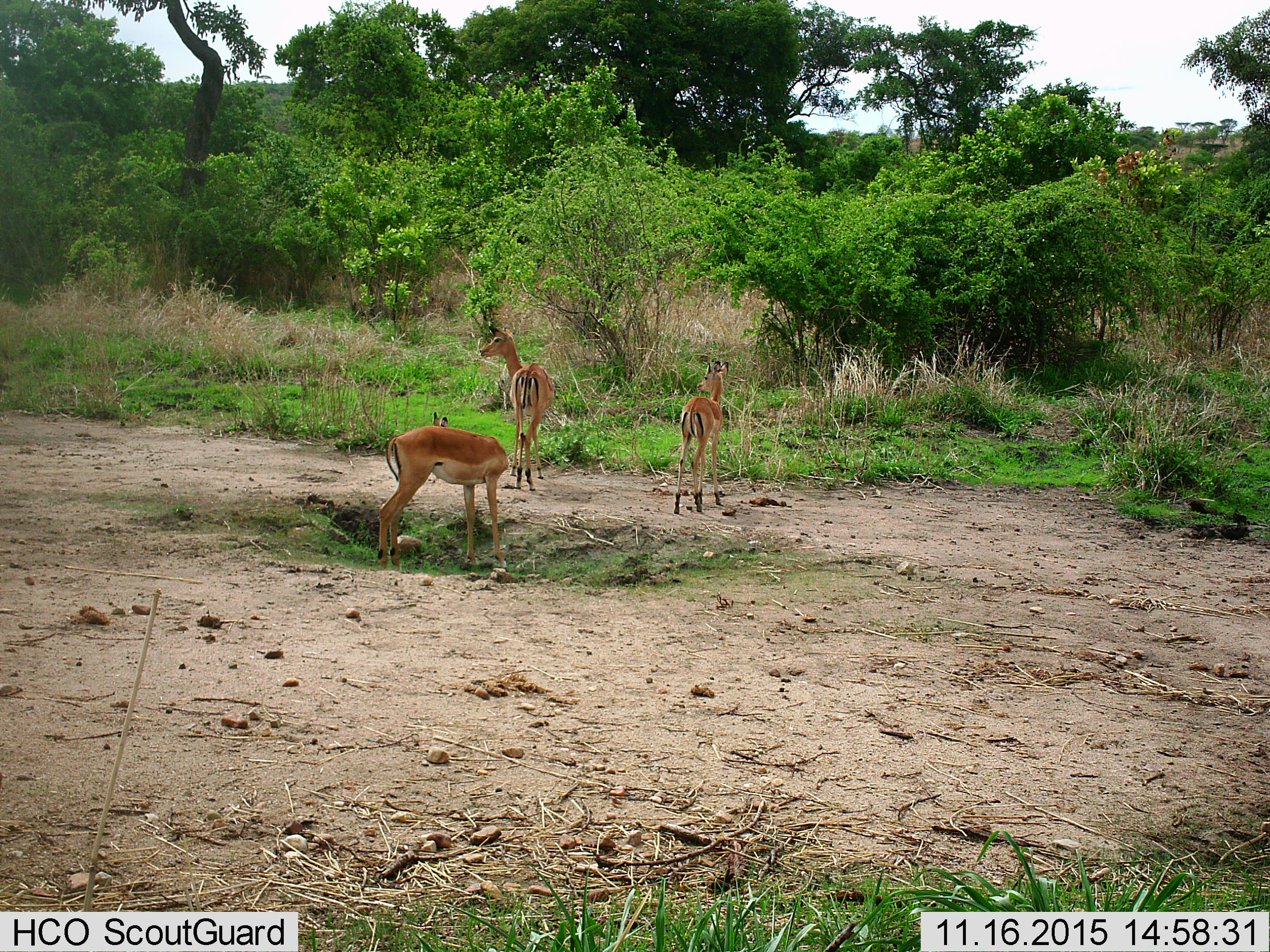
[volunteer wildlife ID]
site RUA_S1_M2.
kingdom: Animalia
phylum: Chordata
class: Mammalia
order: Artiodactyla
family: Bovidae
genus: Aepyceros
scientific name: Aepyceros melampus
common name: impala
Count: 3.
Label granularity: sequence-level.